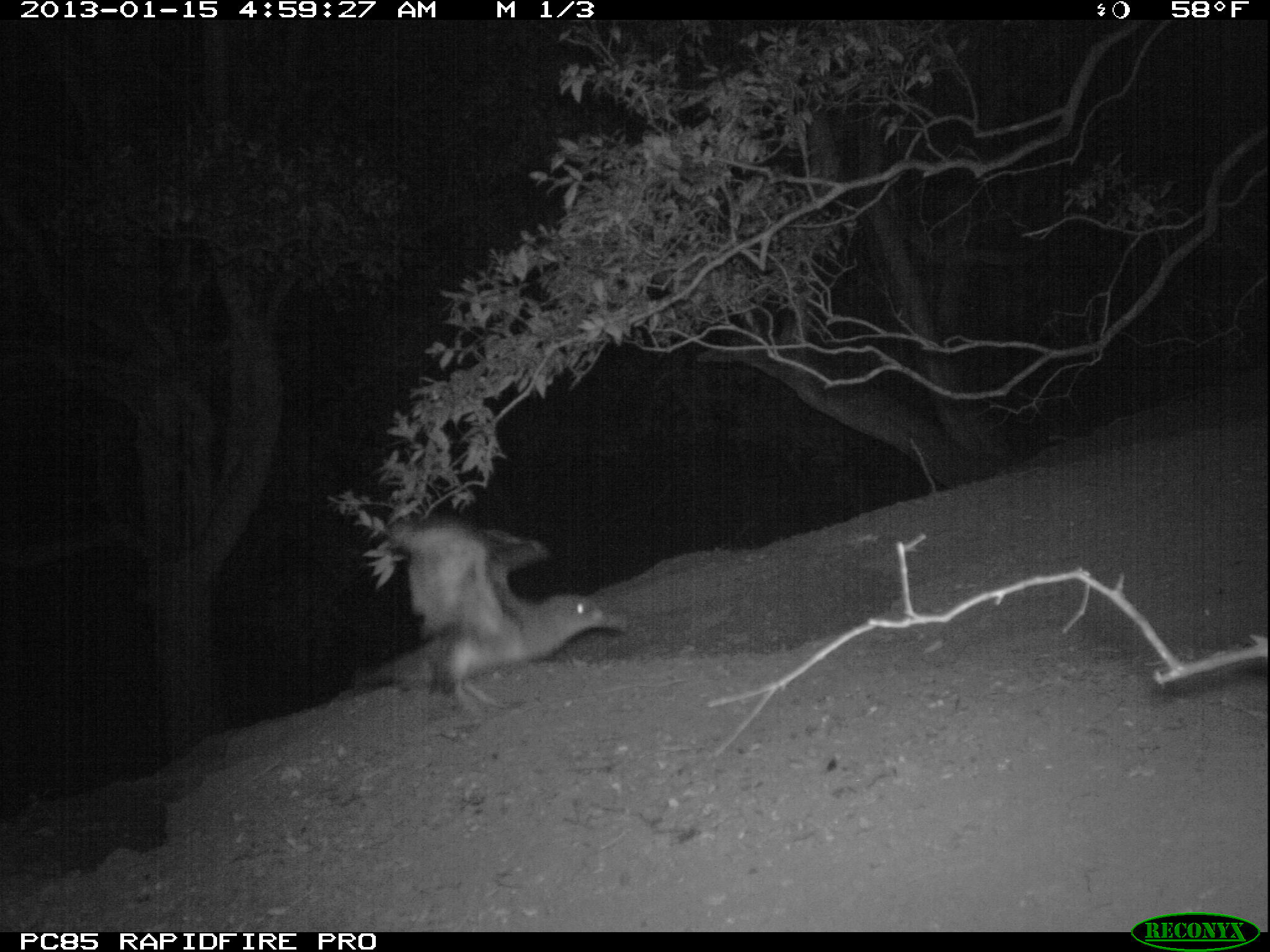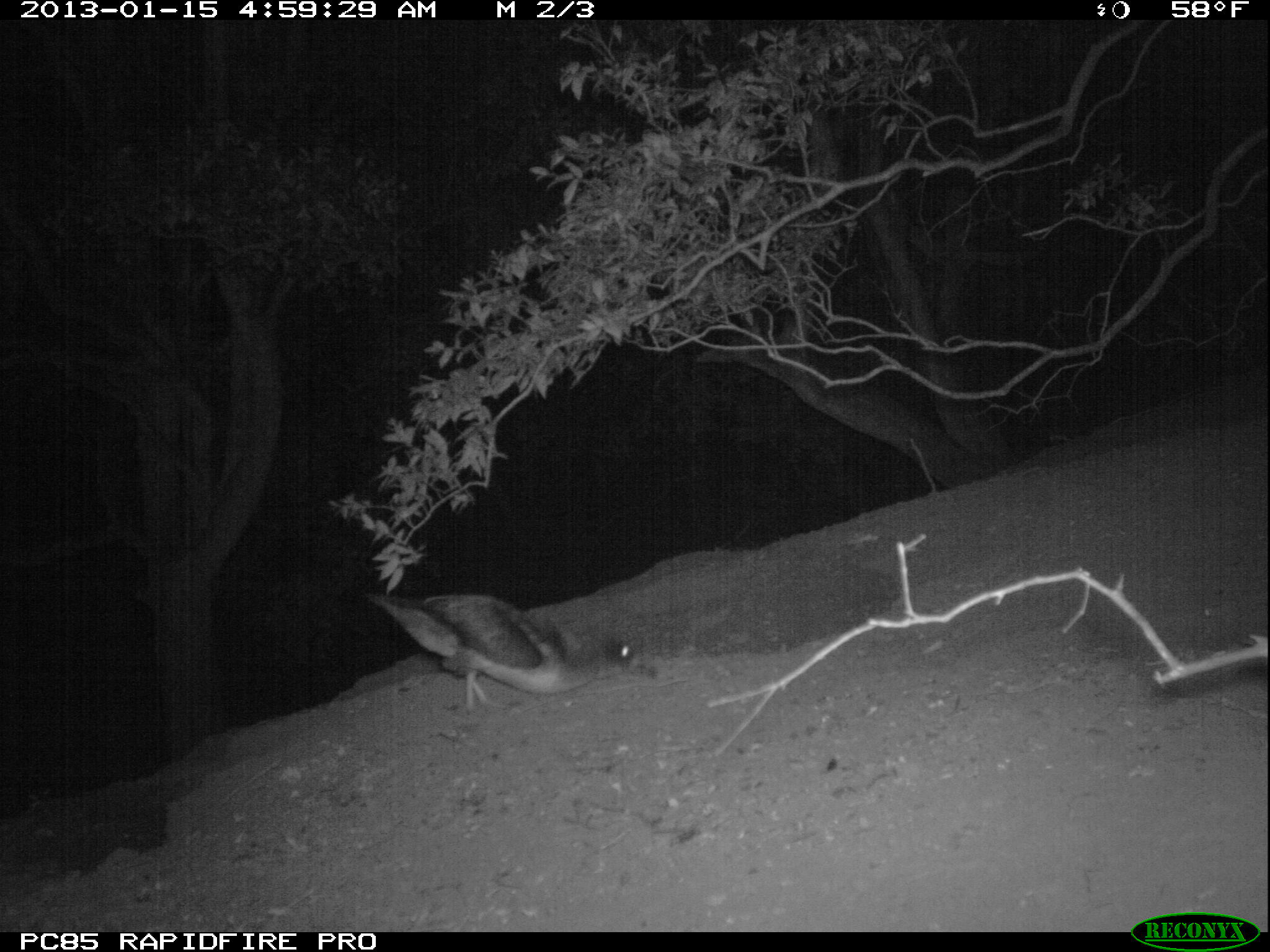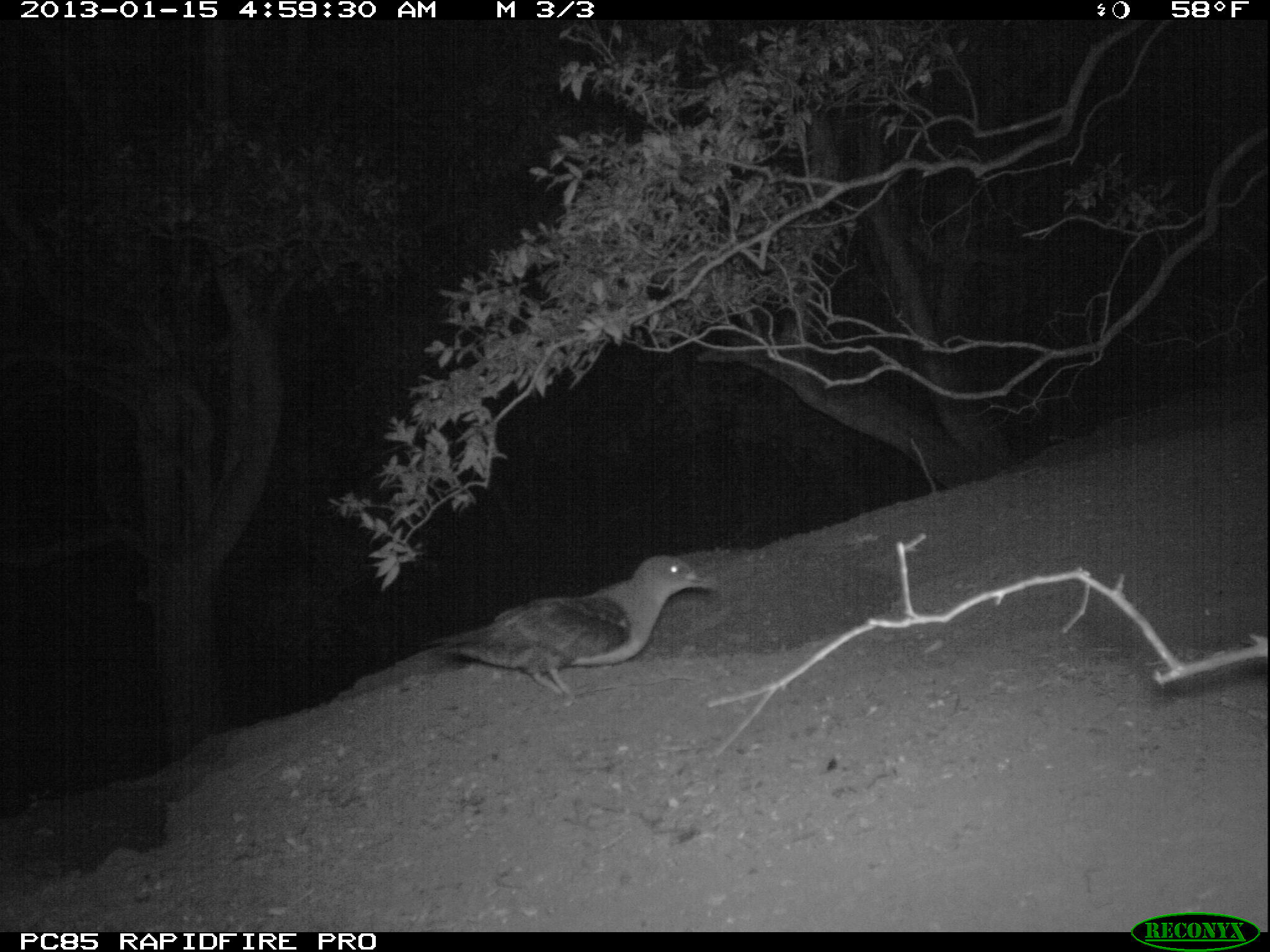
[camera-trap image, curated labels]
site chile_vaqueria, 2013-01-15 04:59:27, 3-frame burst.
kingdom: Animalia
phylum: Chordata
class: Aves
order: Procellariiformes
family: Procellariidae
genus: Calonectris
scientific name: Calonectris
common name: shearwater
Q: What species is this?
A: Shearwater (Calonectris).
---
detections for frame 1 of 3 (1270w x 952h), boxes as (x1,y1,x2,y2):
shearwater: (347,514,625,708)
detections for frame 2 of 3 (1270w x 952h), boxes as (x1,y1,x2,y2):
shearwater: (358,588,646,712)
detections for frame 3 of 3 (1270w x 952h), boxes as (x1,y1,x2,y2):
shearwater: (432,552,716,704)